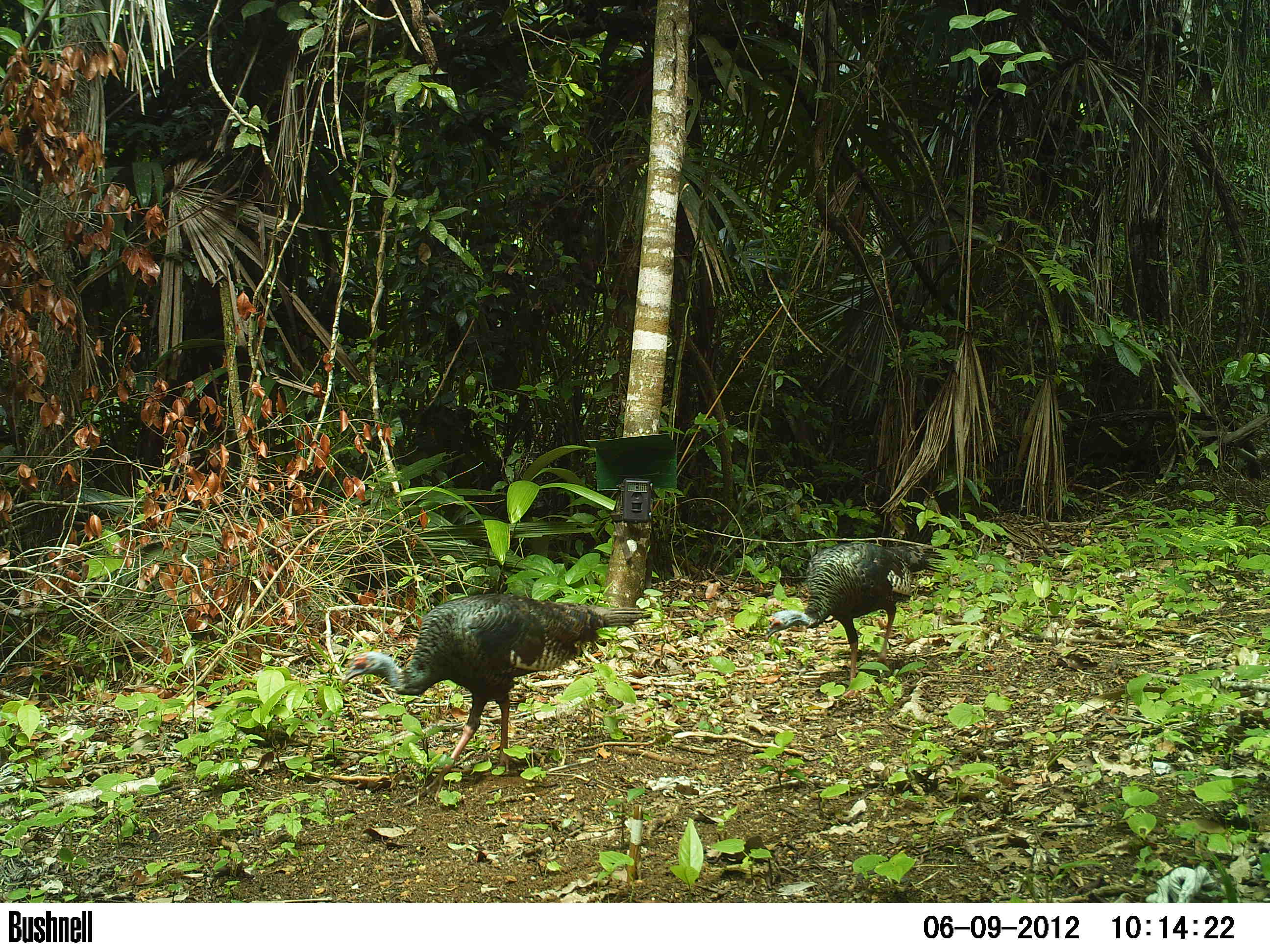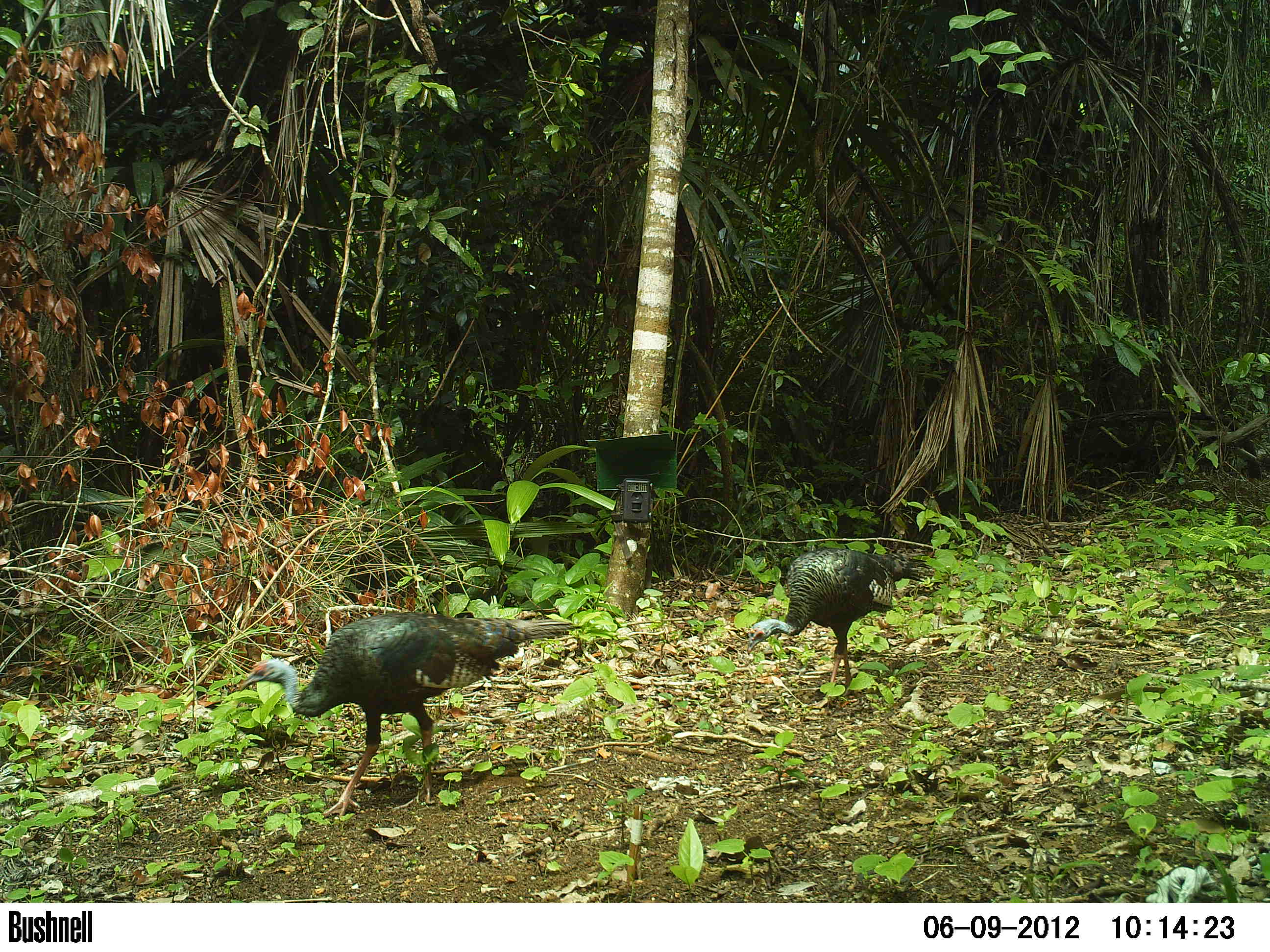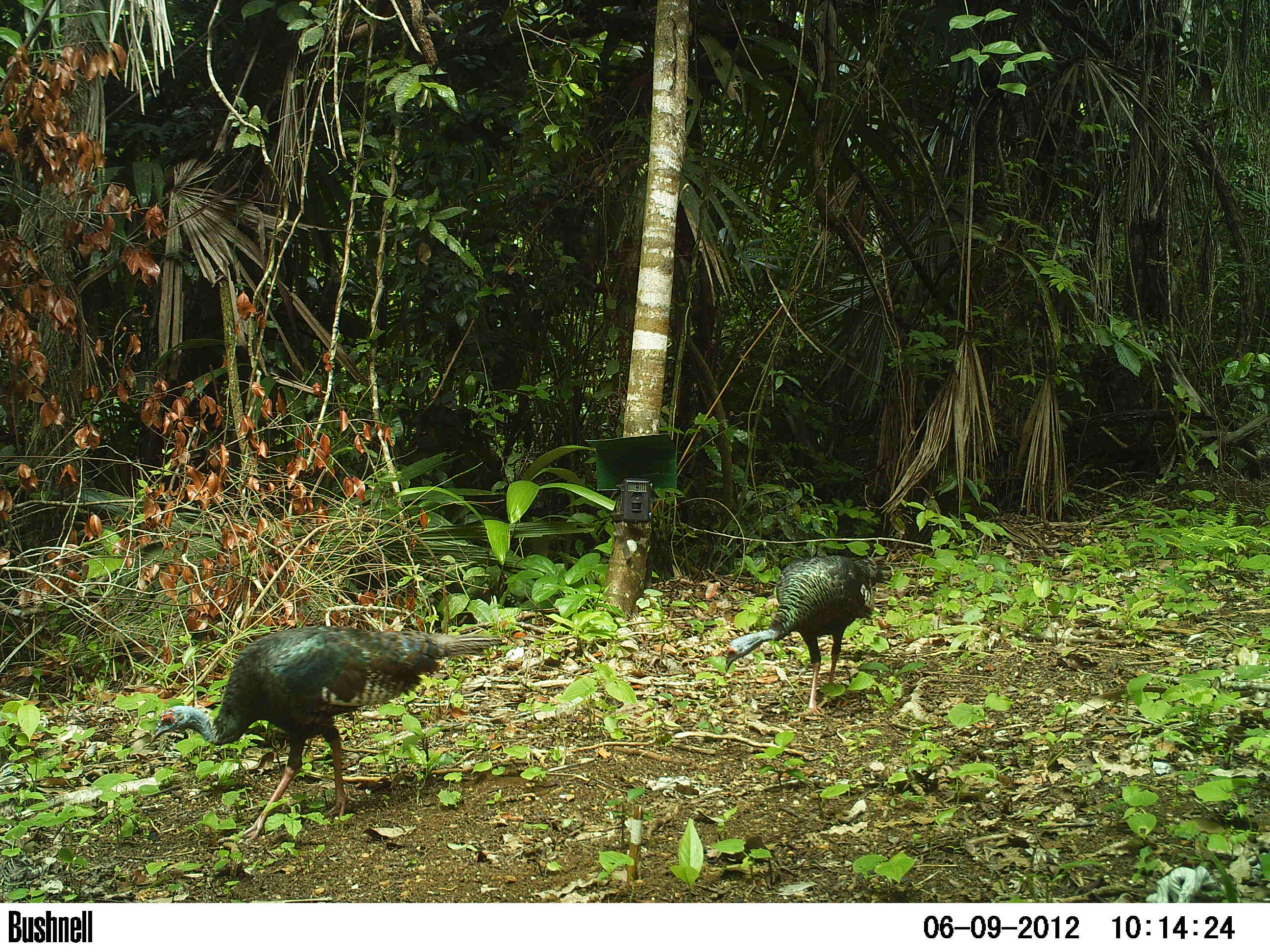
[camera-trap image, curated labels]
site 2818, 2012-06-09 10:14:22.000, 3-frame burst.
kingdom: Animalia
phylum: Chordata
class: Aves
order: Galliformes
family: Phasianidae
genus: Meleagris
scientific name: Meleagris ocellata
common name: ocellated turkey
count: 3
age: adult